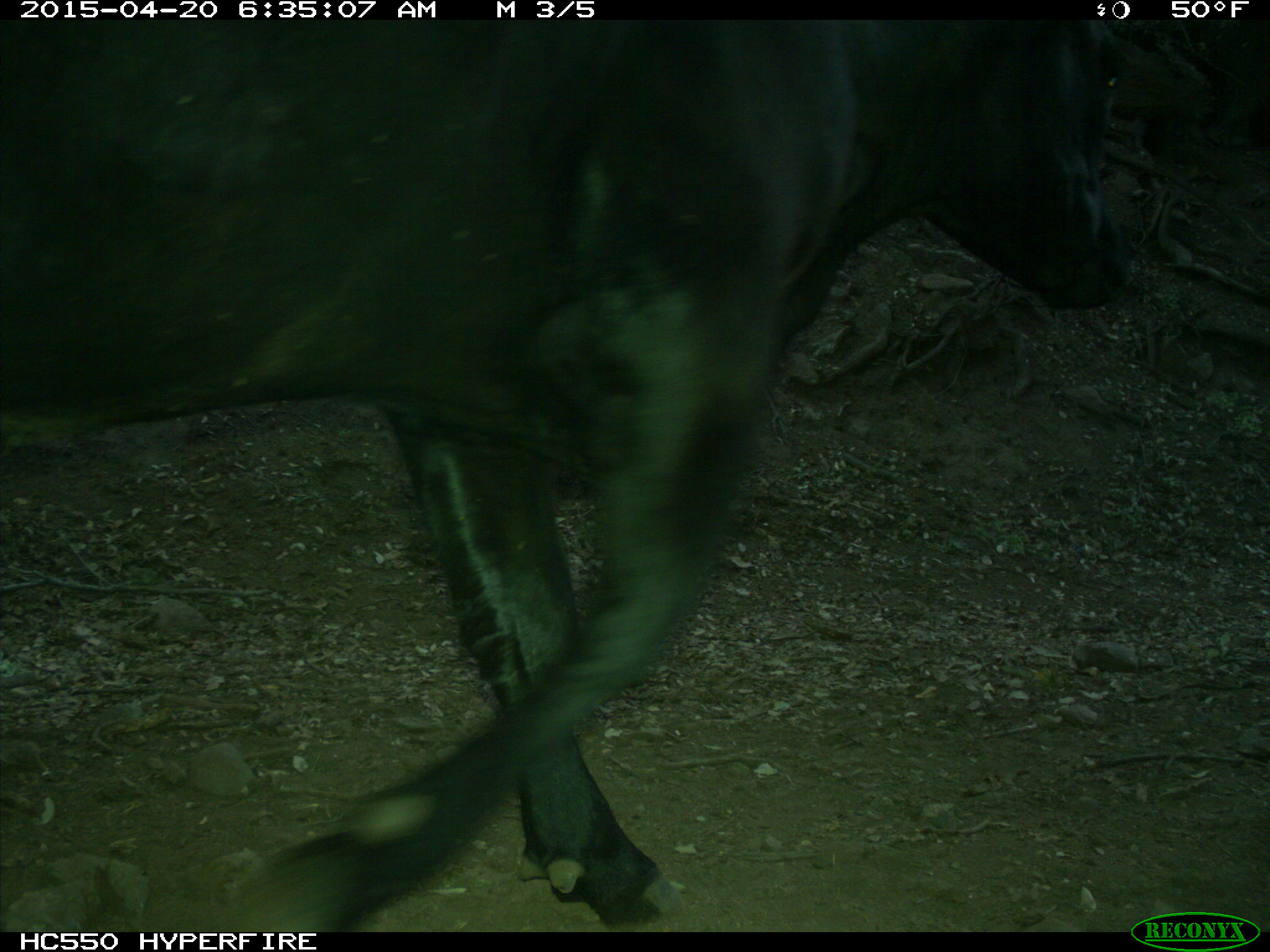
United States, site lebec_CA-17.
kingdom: Animalia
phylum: Chordata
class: Mammalia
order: Artiodactyla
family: Bovidae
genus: Bos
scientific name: Bos taurus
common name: domestic cow